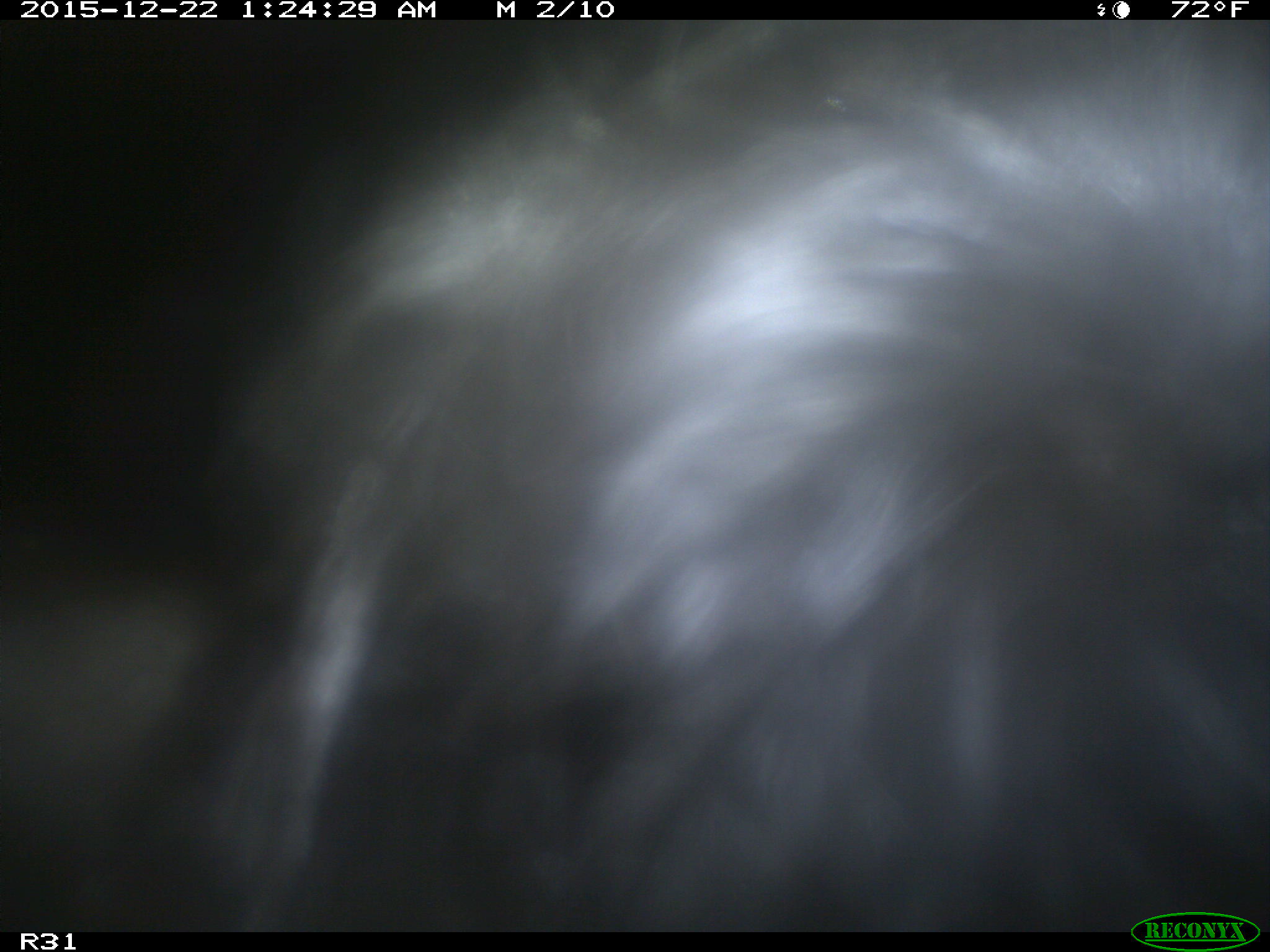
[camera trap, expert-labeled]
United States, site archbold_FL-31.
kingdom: Animalia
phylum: Chordata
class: Mammalia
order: Artiodactyla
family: Bovidae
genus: Bos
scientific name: Bos taurus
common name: domestic cow